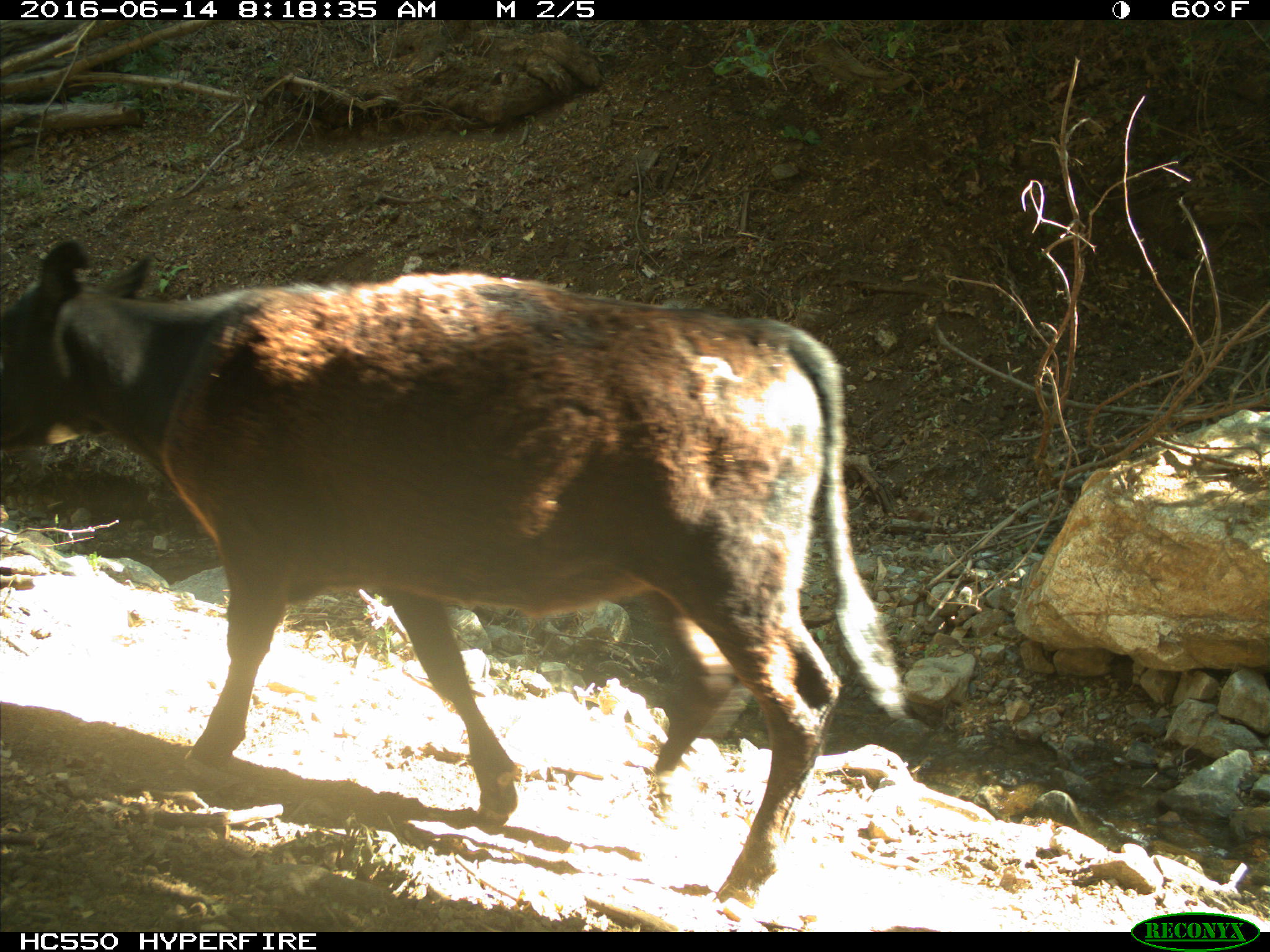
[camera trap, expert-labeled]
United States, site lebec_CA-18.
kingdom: Animalia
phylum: Chordata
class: Mammalia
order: Artiodactyla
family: Bovidae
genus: Bos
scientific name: Bos taurus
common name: domestic cow